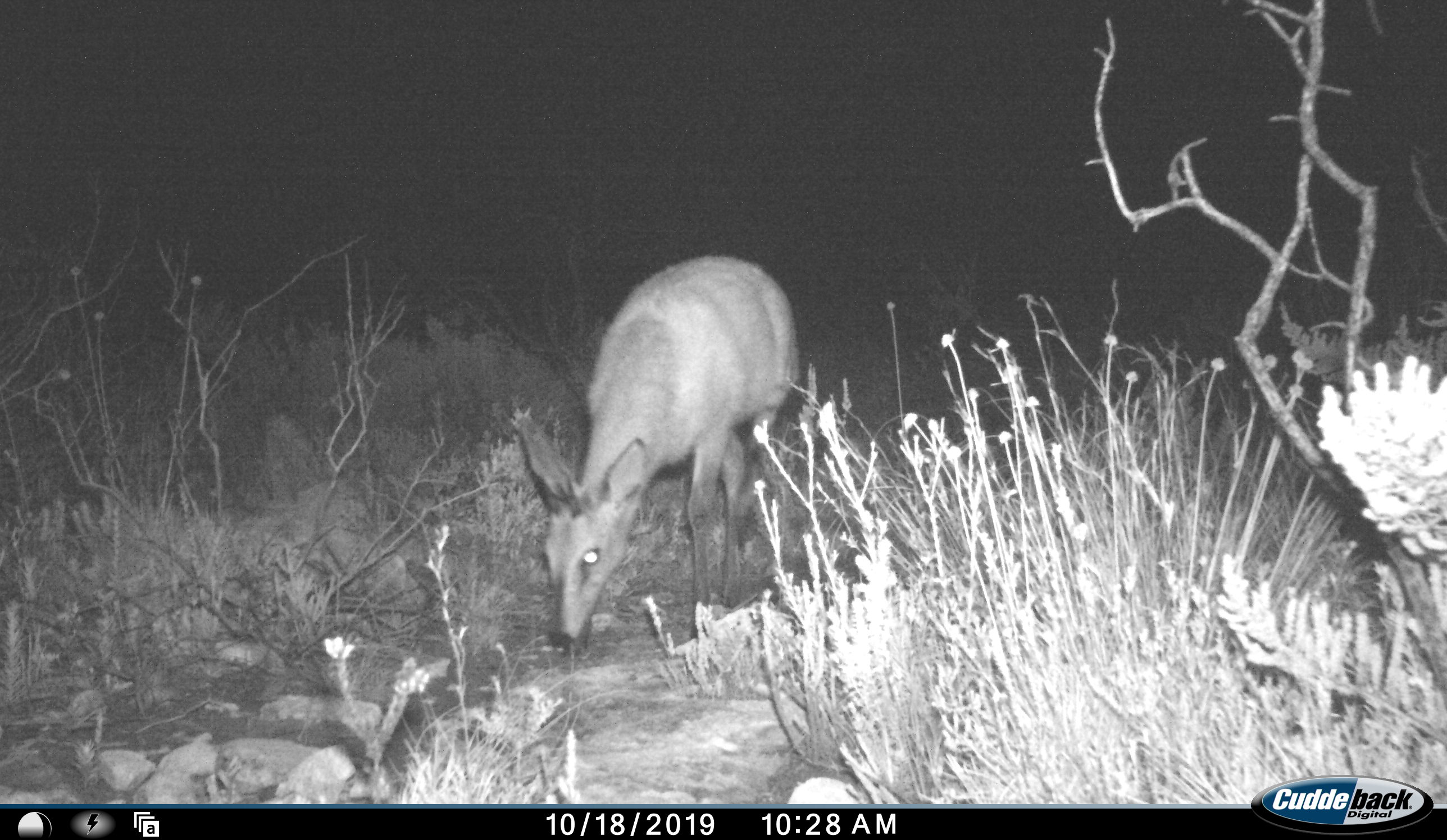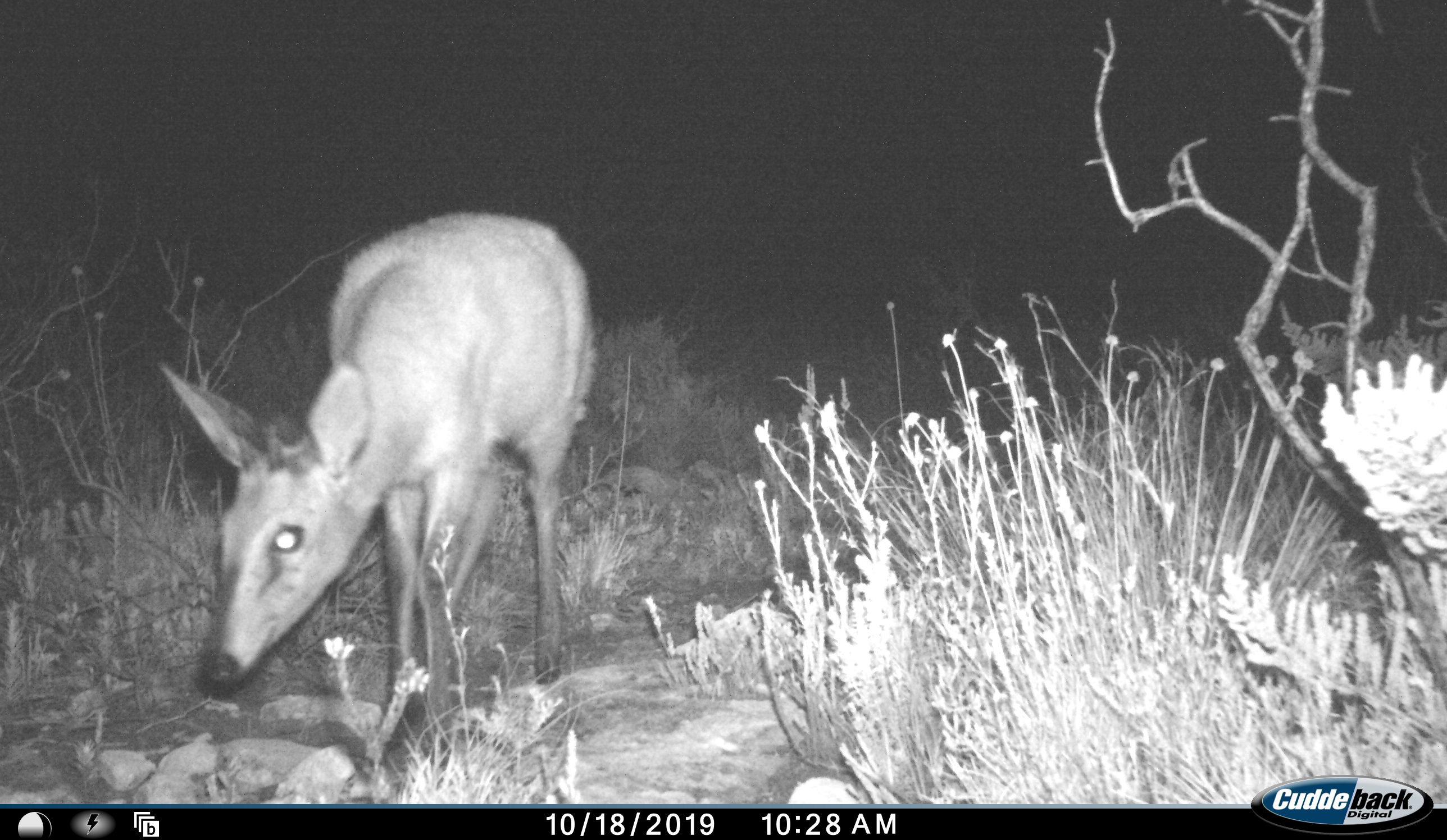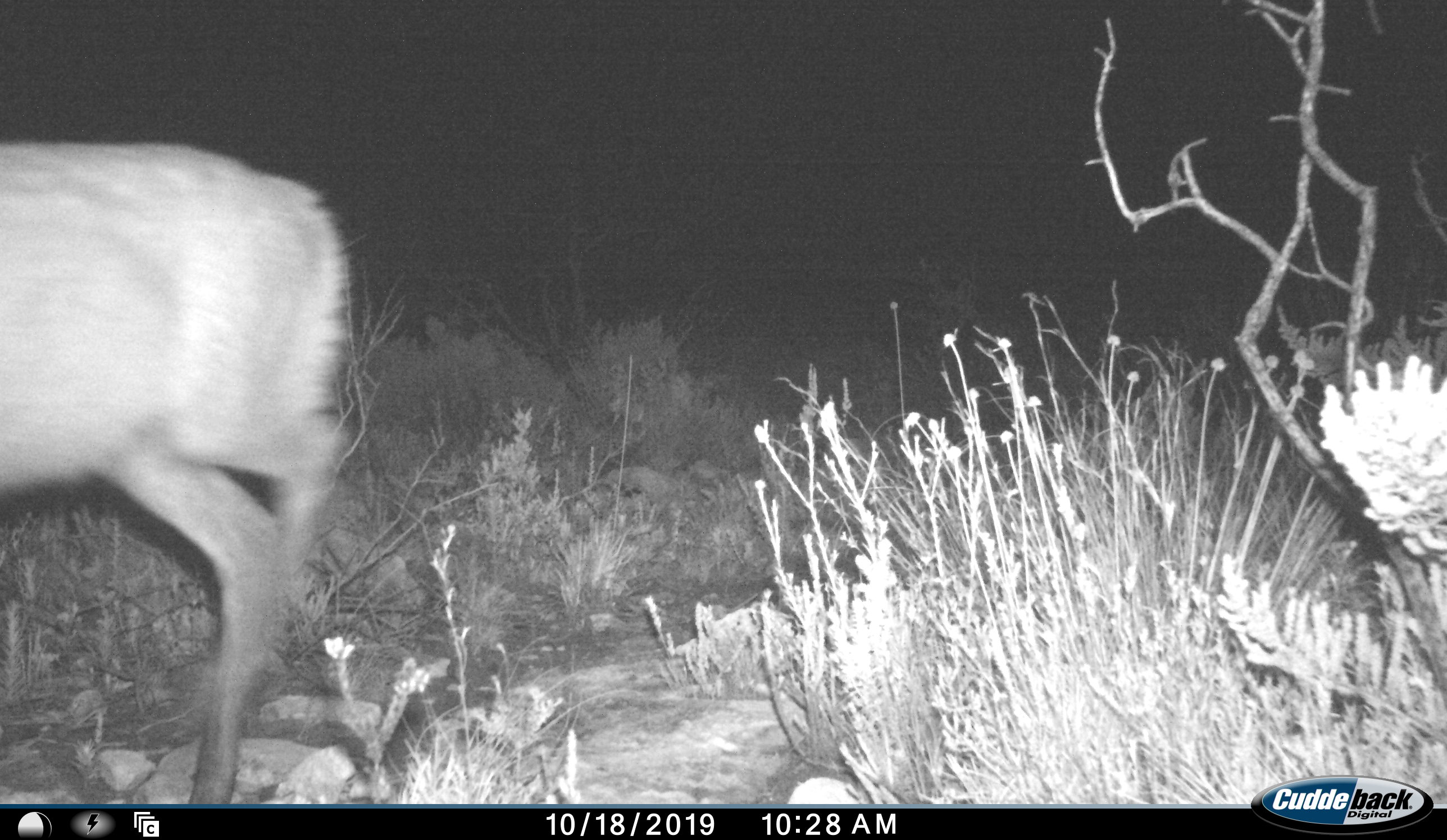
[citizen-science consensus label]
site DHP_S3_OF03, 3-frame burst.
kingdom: Animalia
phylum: Chordata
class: Mammalia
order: Artiodactyla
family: Bovidae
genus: Sylvicapra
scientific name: Sylvicapra grimmia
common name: common duiker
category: duikercommongrey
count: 1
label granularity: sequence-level